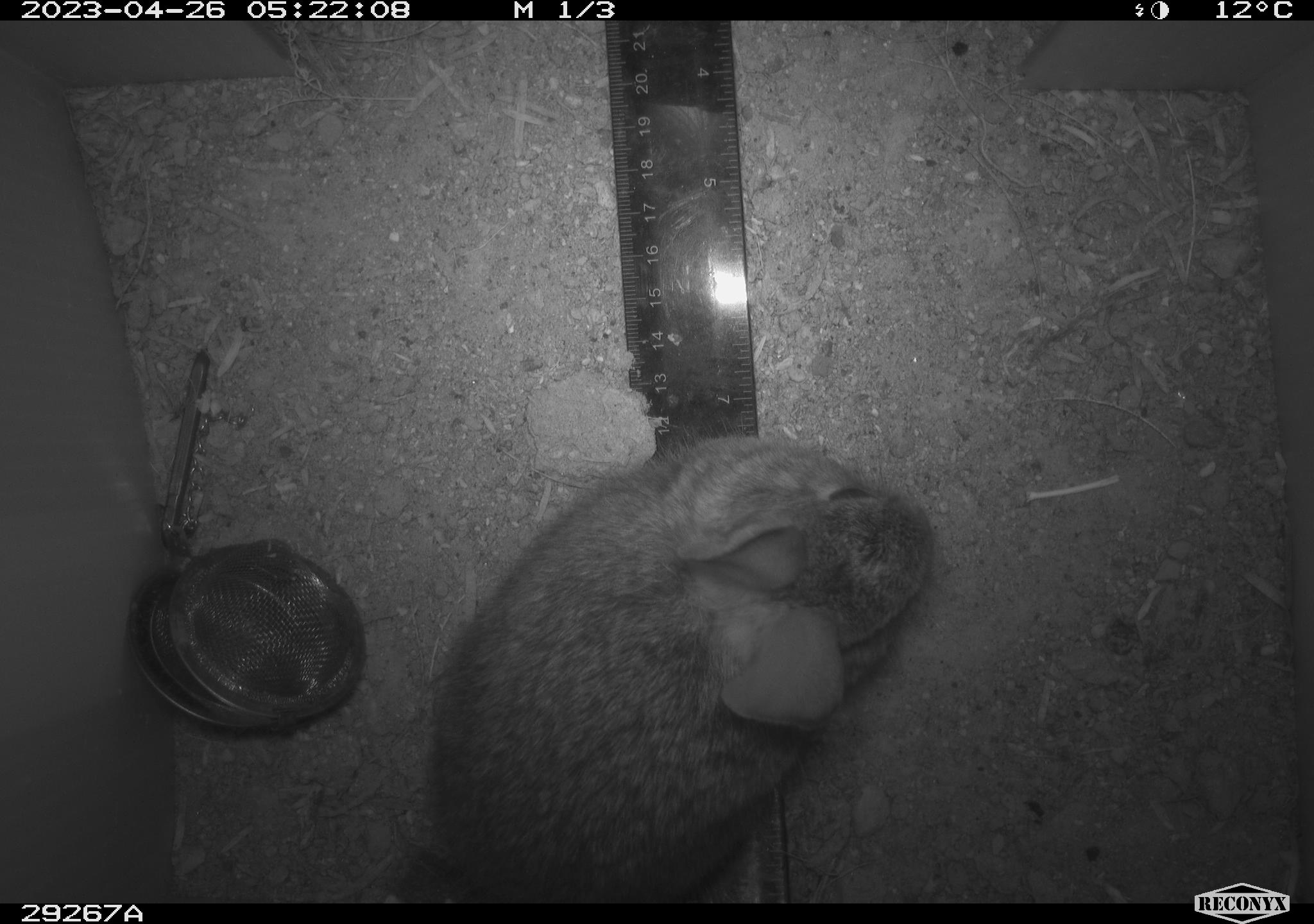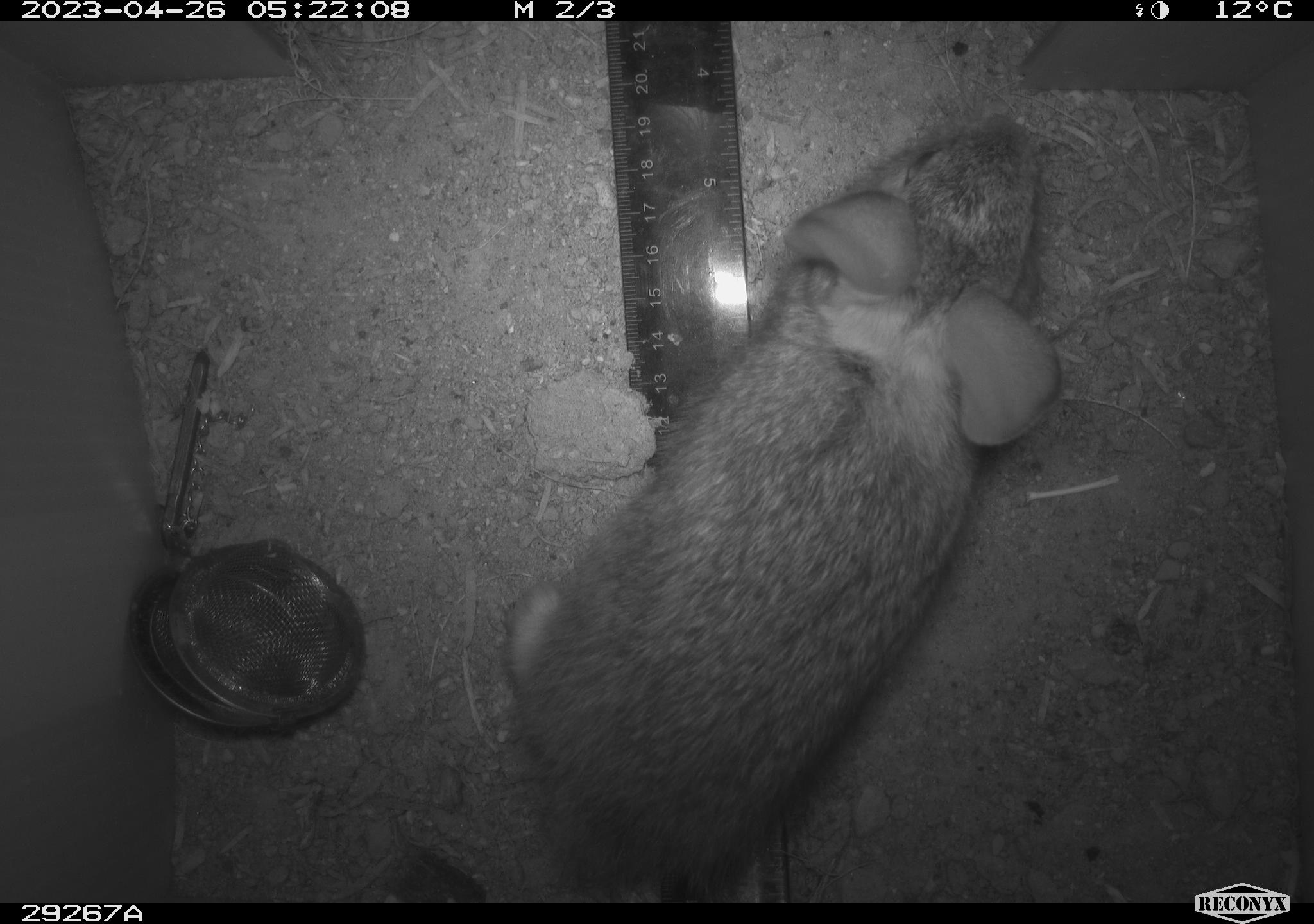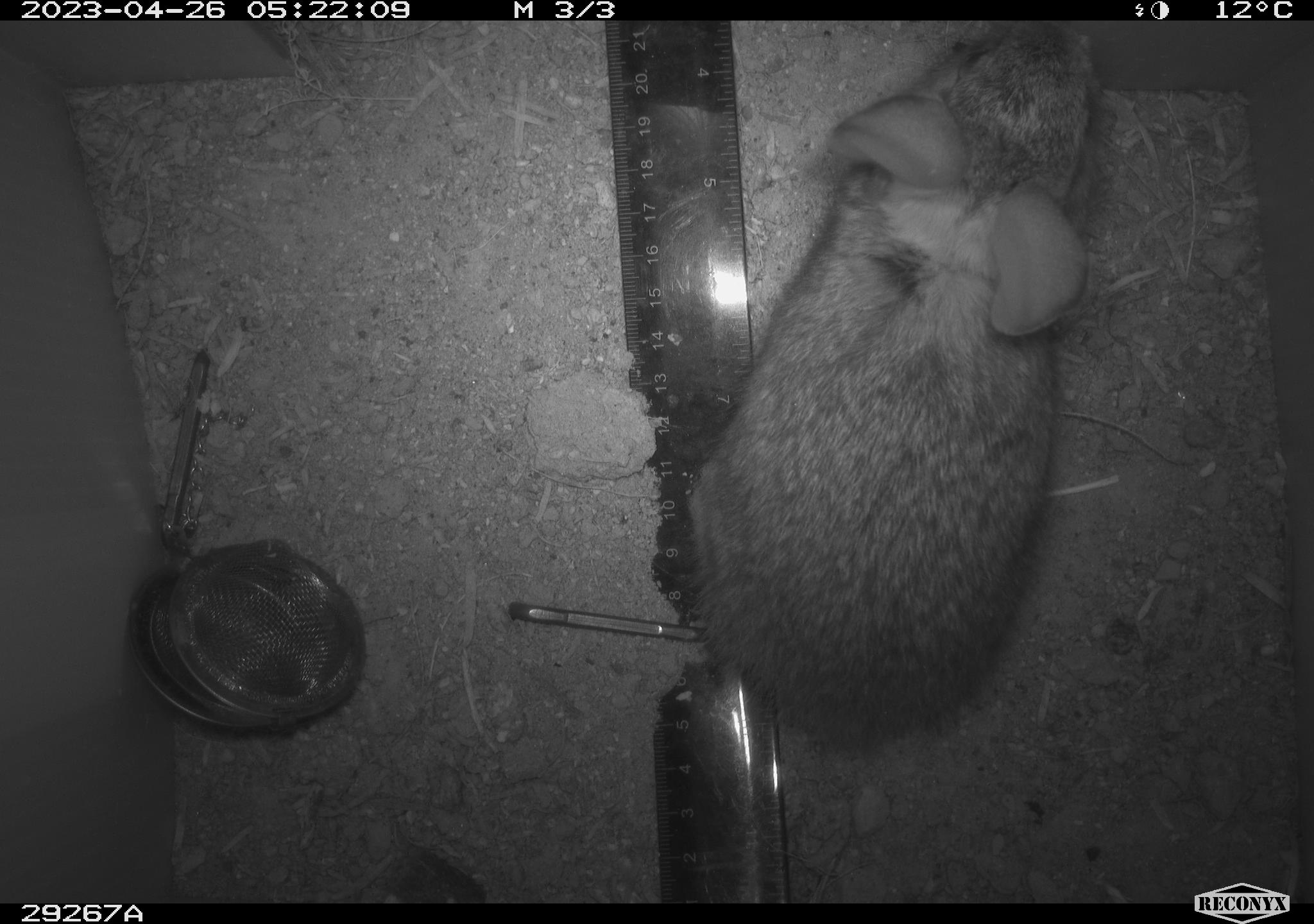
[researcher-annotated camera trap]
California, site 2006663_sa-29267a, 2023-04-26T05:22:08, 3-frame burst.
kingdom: Animalia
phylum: Chordata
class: Mammalia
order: Lagomorpha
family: Leporidae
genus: Sylvilagus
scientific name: Sylvilagus audubonii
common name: desert cottontail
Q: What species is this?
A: Desert cottontail (Sylvilagus audubonii).